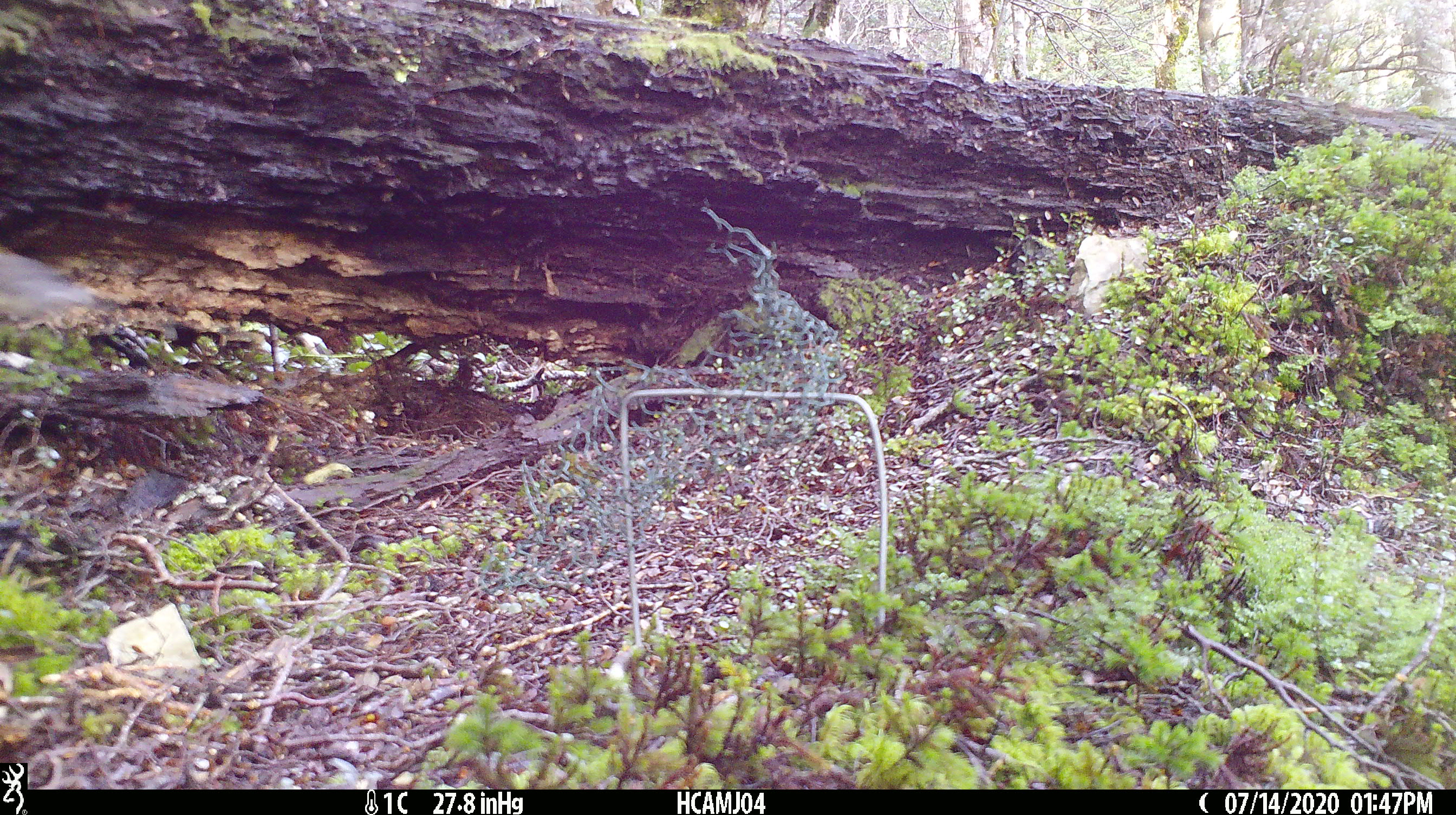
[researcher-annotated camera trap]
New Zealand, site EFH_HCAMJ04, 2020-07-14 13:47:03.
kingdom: Animalia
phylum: Chordata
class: Aves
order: Passeriformes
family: Petroicidae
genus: Petroica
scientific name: Petroica australis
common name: new zealand robin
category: robin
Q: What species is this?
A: Robin (new zealand robin) (Petroica australis).